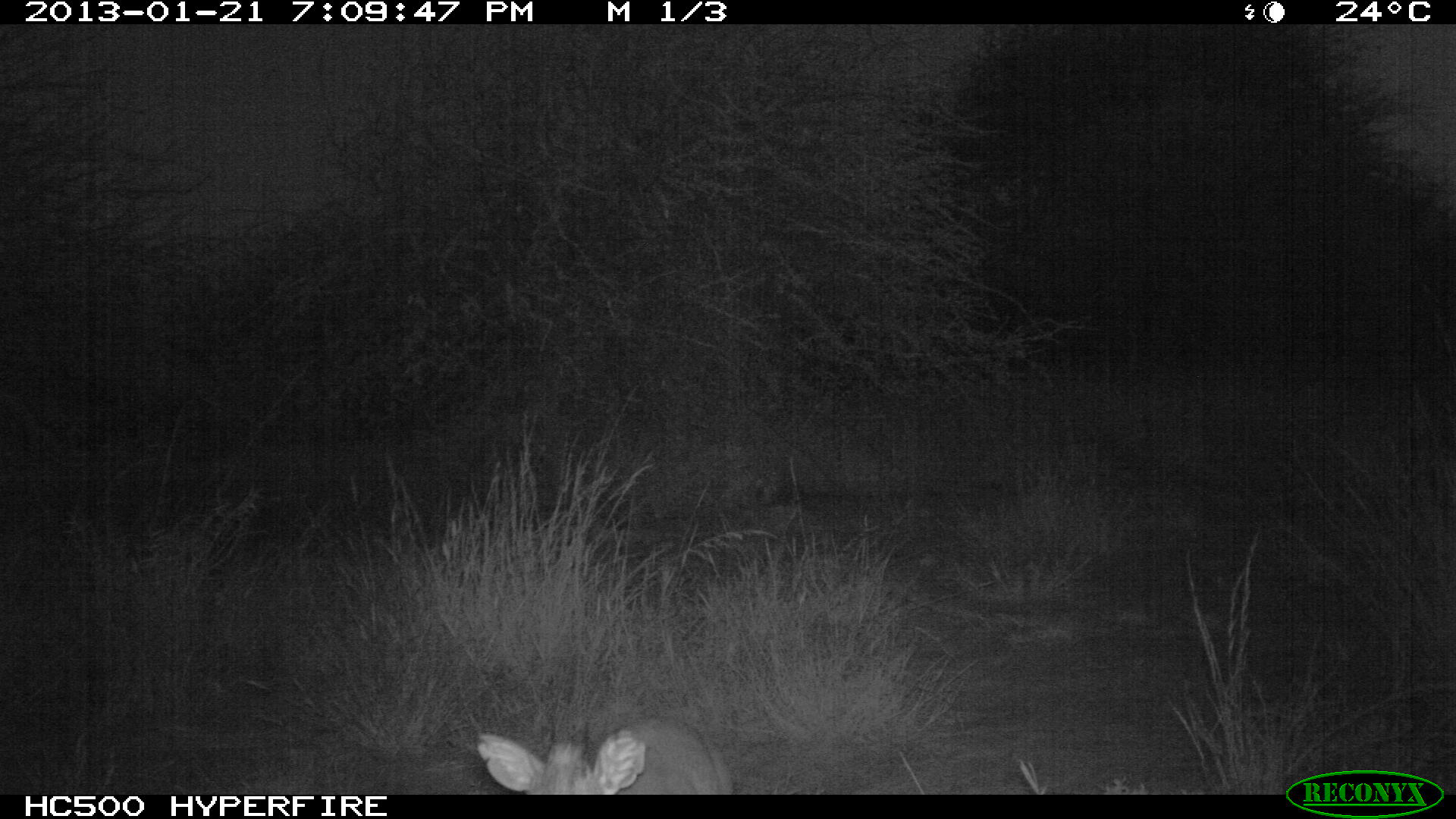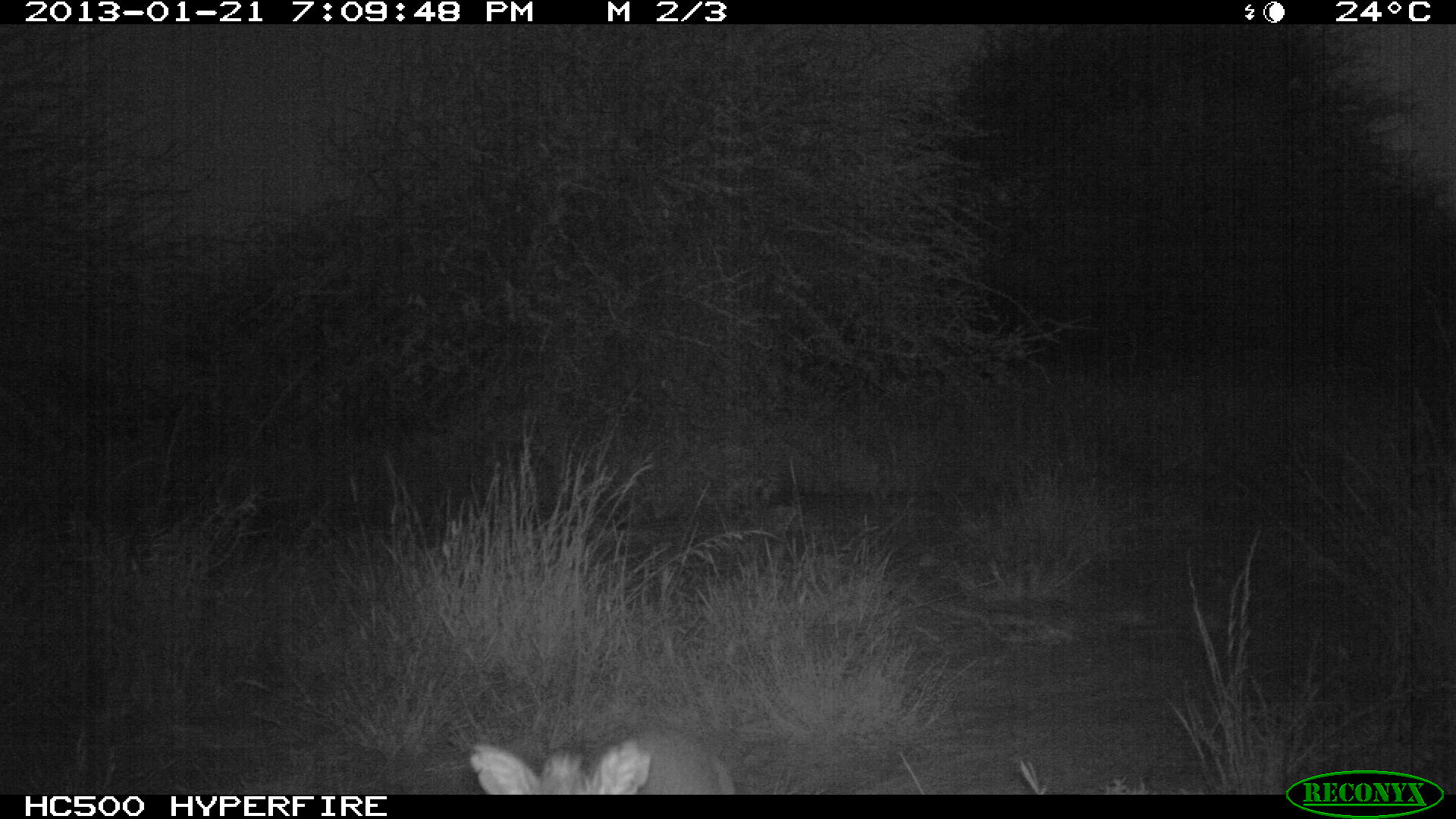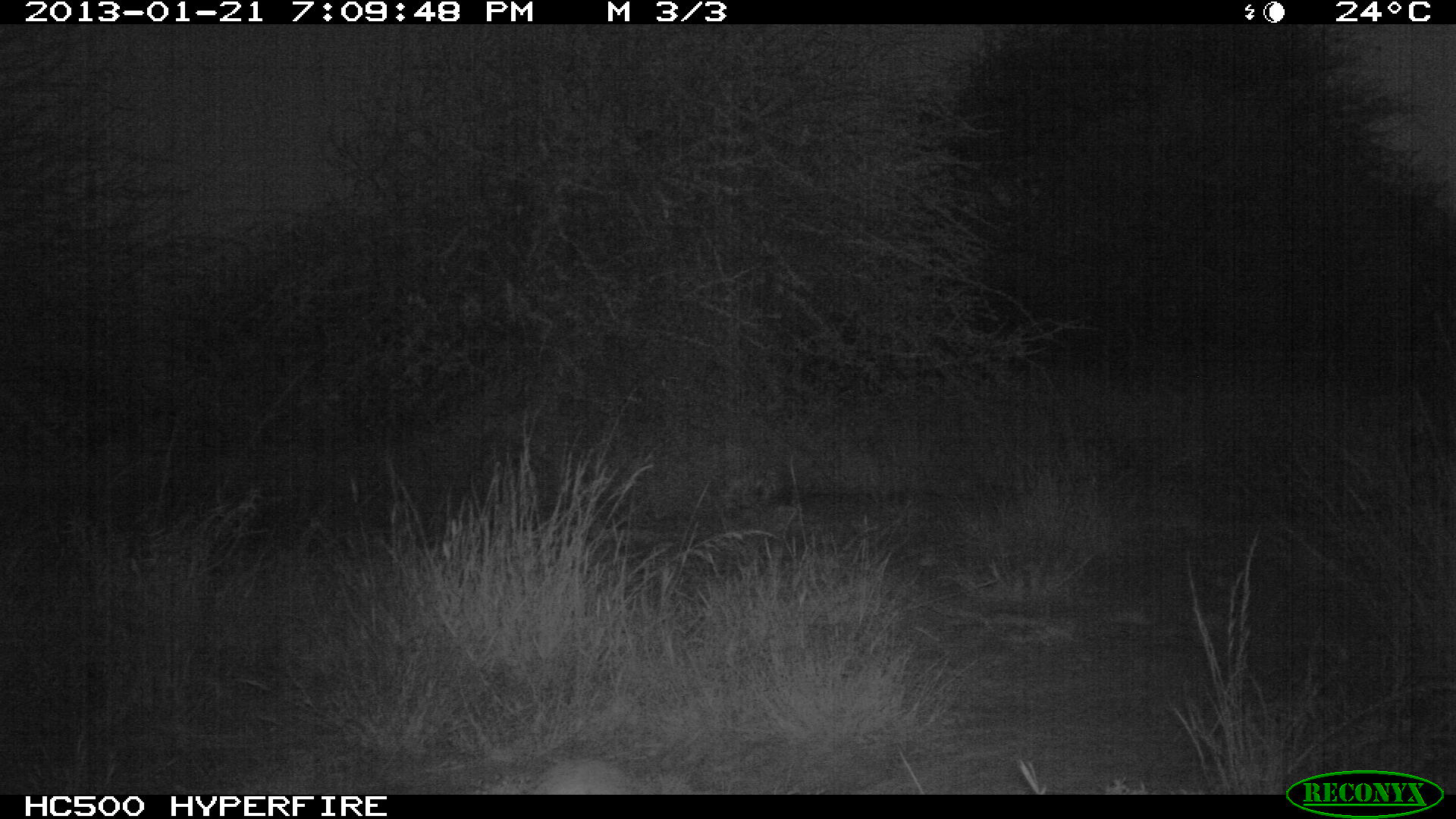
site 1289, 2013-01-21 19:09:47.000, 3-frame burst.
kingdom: Animalia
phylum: Chordata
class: Mammalia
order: Artiodactyla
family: Bovidae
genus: Madoqua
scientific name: Madoqua guentheri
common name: günther's dik-dik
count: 1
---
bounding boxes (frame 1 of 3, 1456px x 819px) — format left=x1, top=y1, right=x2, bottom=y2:
madoqua guentheri: left=472, top=717, right=729, bottom=798